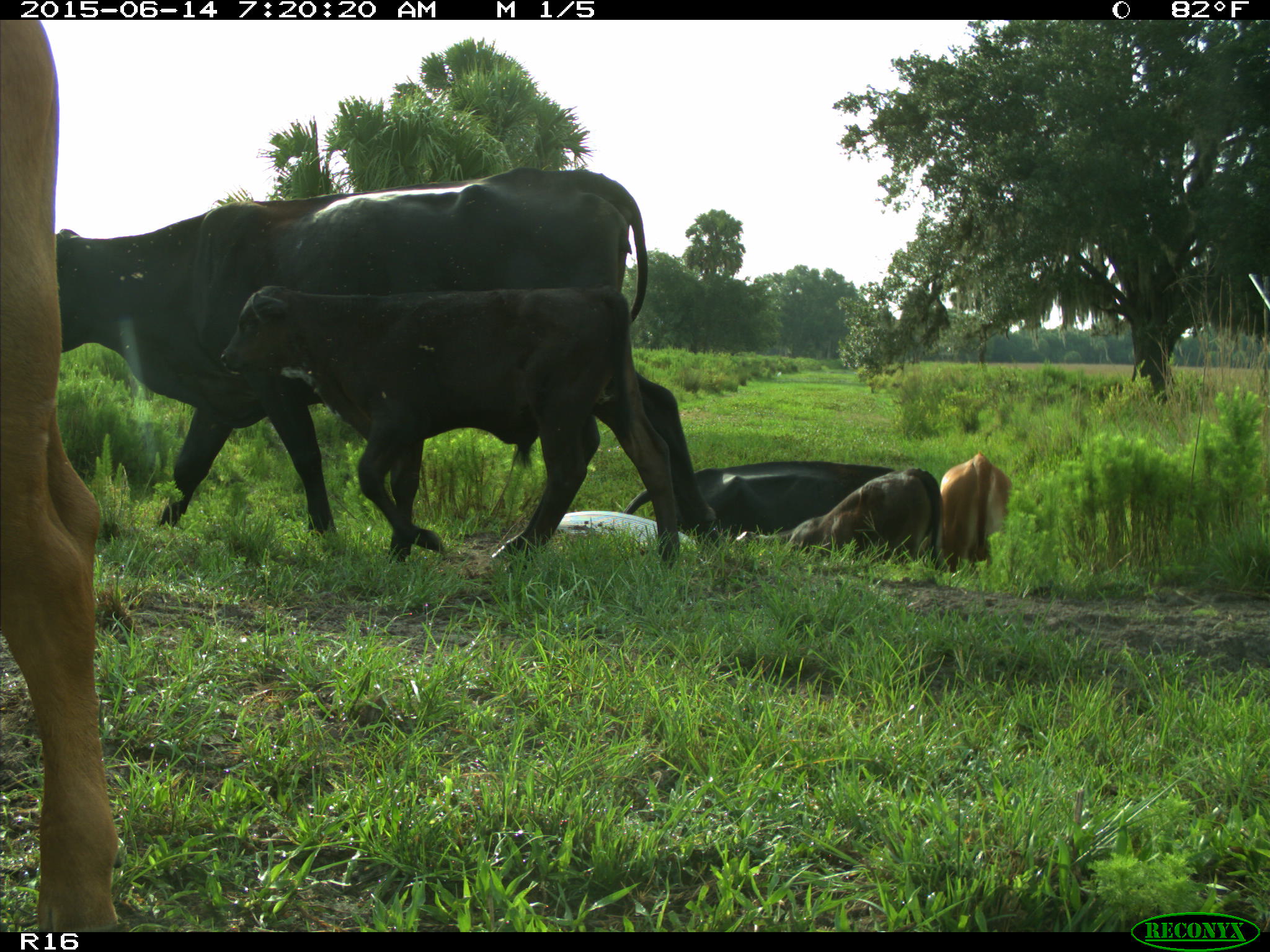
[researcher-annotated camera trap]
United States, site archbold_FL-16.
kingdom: Animalia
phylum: Chordata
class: Mammalia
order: Artiodactyla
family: Bovidae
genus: Bos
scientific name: Bos taurus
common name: domestic cow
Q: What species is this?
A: Bos taurus (domestic cow).